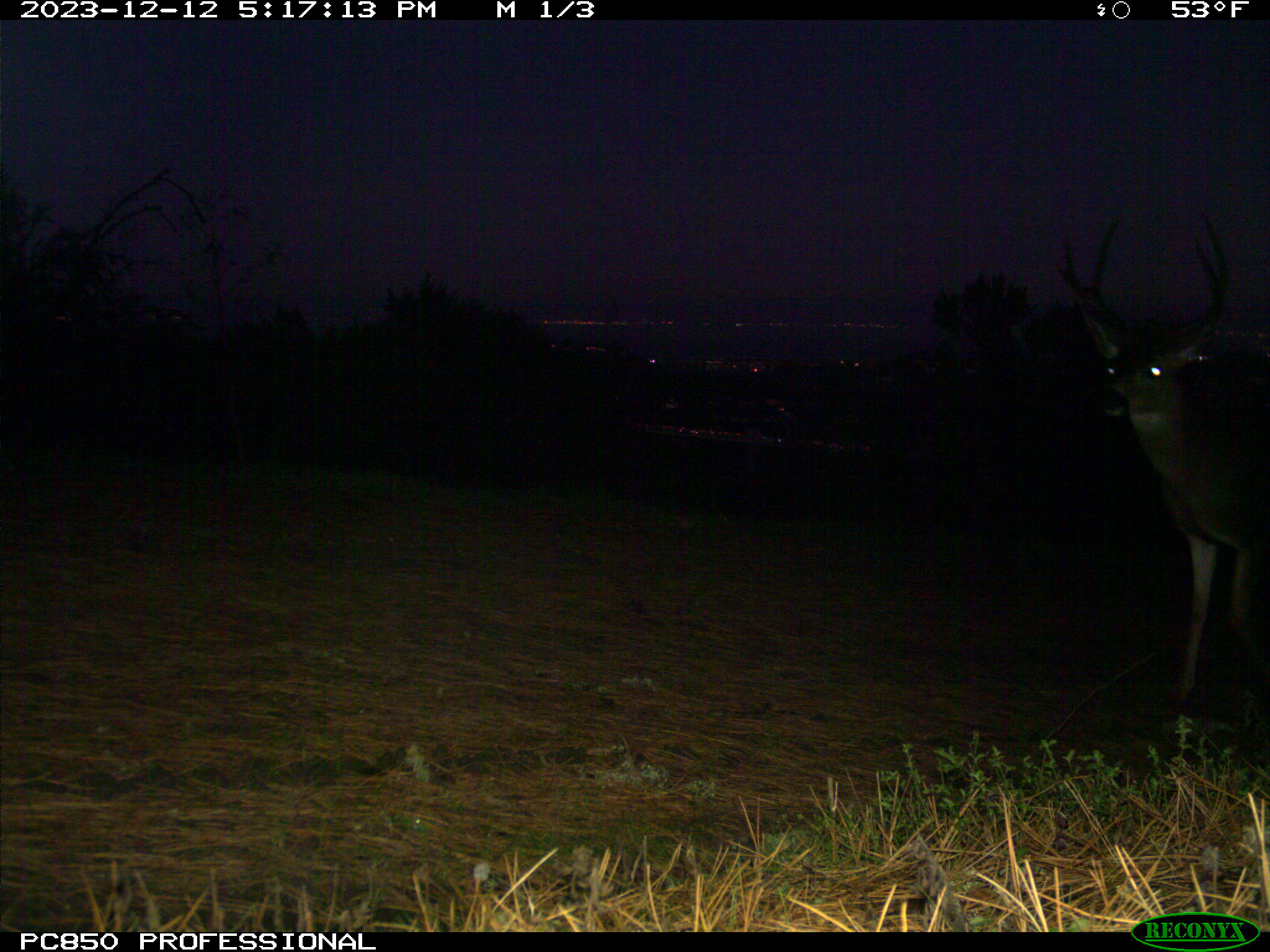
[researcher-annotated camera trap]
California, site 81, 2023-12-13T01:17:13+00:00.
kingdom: Animalia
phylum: Chordata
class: Mammalia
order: Artiodactyla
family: Cervidae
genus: Odocoileus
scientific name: Odocoileus hemionus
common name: mule deer